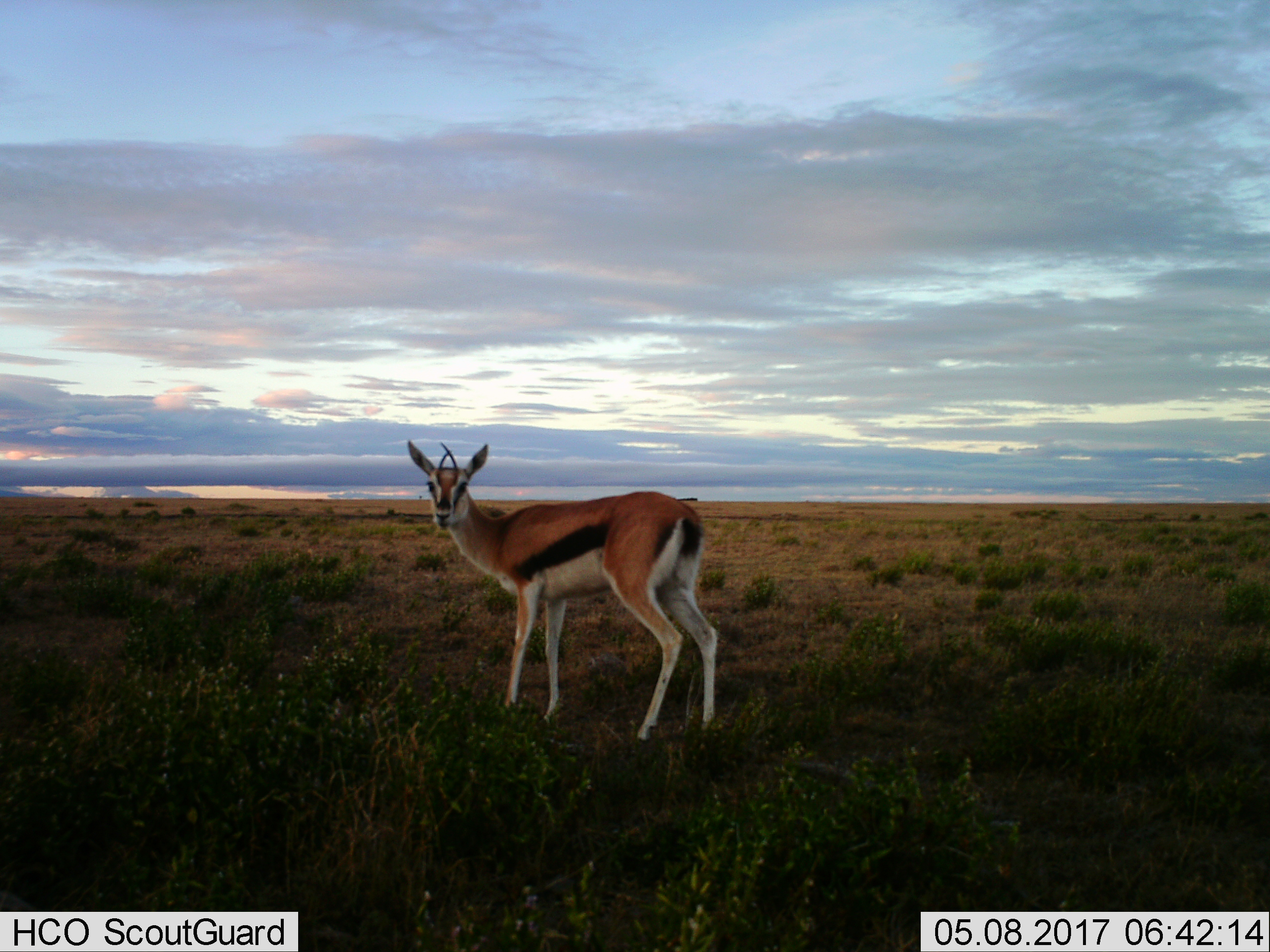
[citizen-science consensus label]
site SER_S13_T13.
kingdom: Animalia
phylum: Chordata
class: Mammalia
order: Artiodactyla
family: Bovidae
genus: Eudorcas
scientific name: Eudorcas thomsonii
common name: thomson's gazelle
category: gazellethomsons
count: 1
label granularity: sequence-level